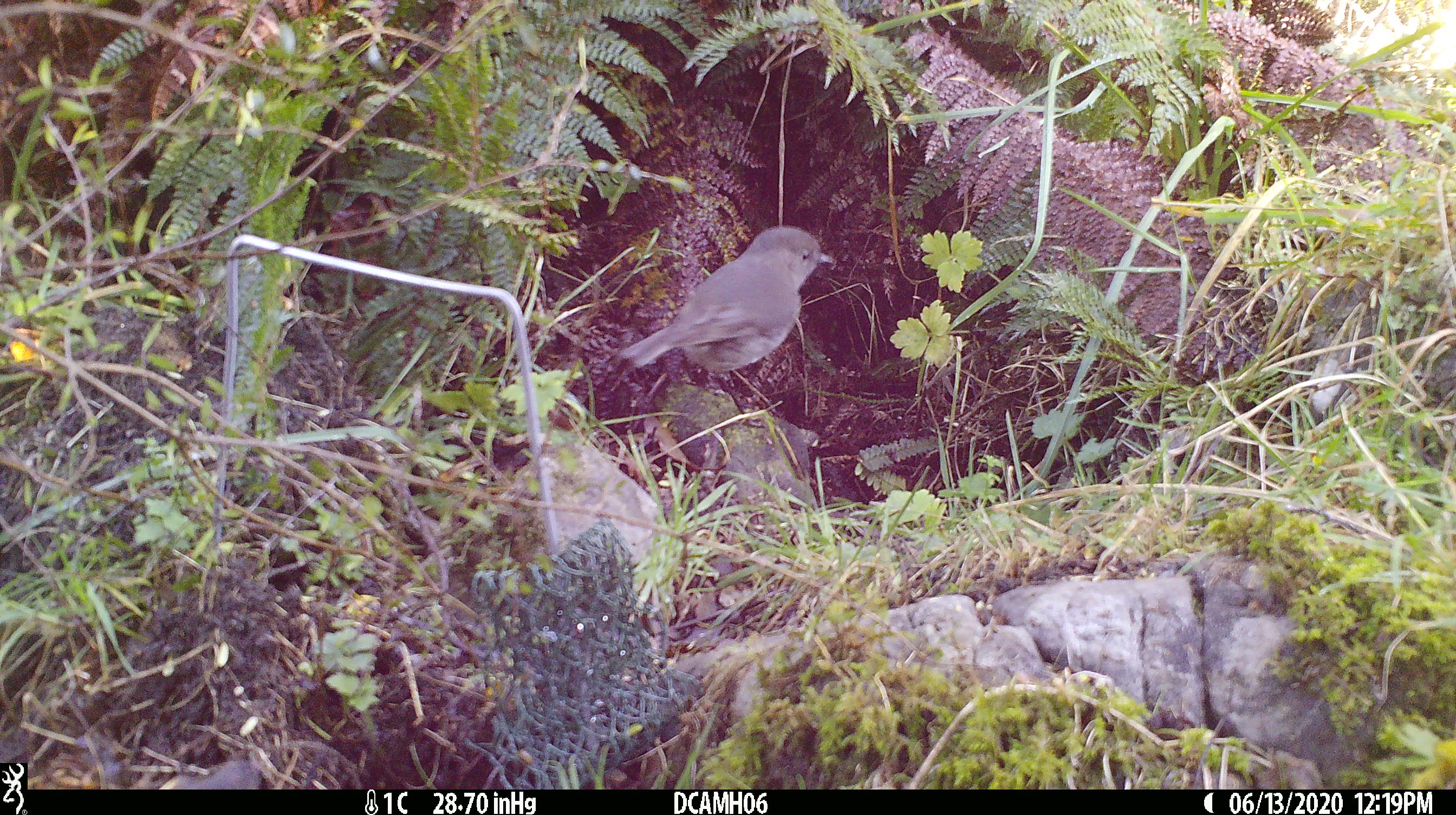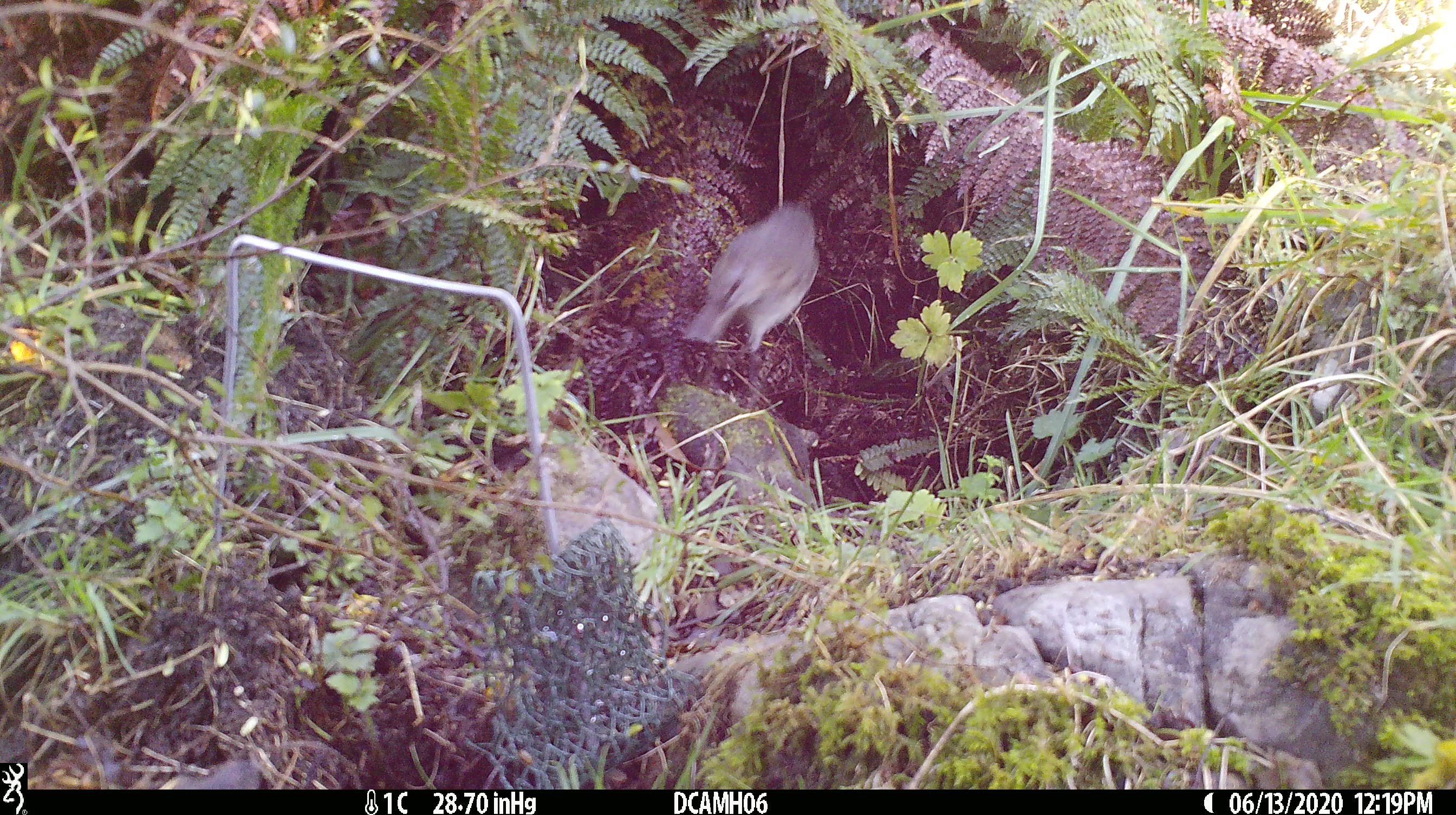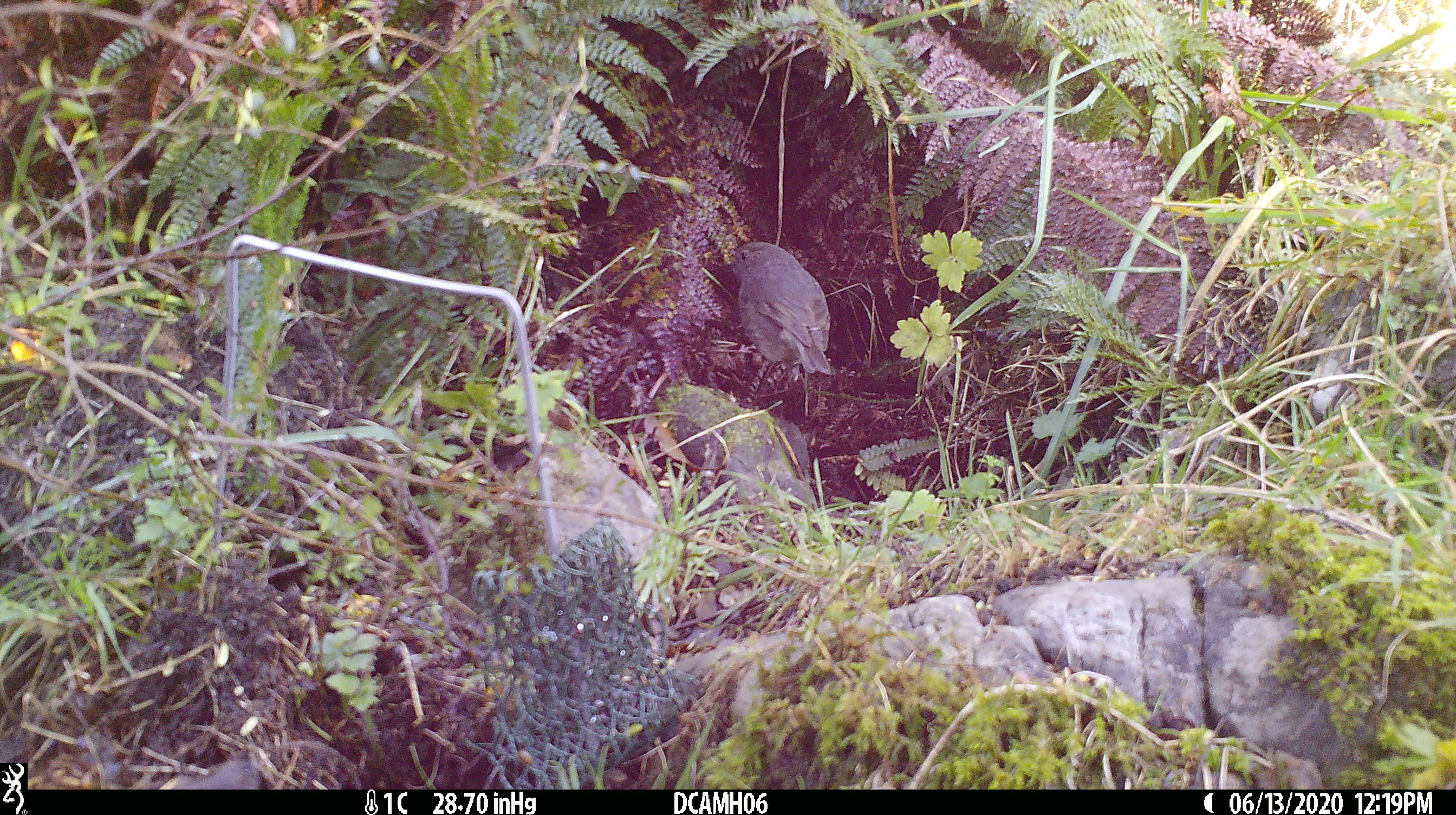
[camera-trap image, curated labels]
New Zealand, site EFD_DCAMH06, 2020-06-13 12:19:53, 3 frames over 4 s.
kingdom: Animalia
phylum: Chordata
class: Aves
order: Passeriformes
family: Petroicidae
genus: Petroica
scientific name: Petroica australis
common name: new zealand robin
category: robin